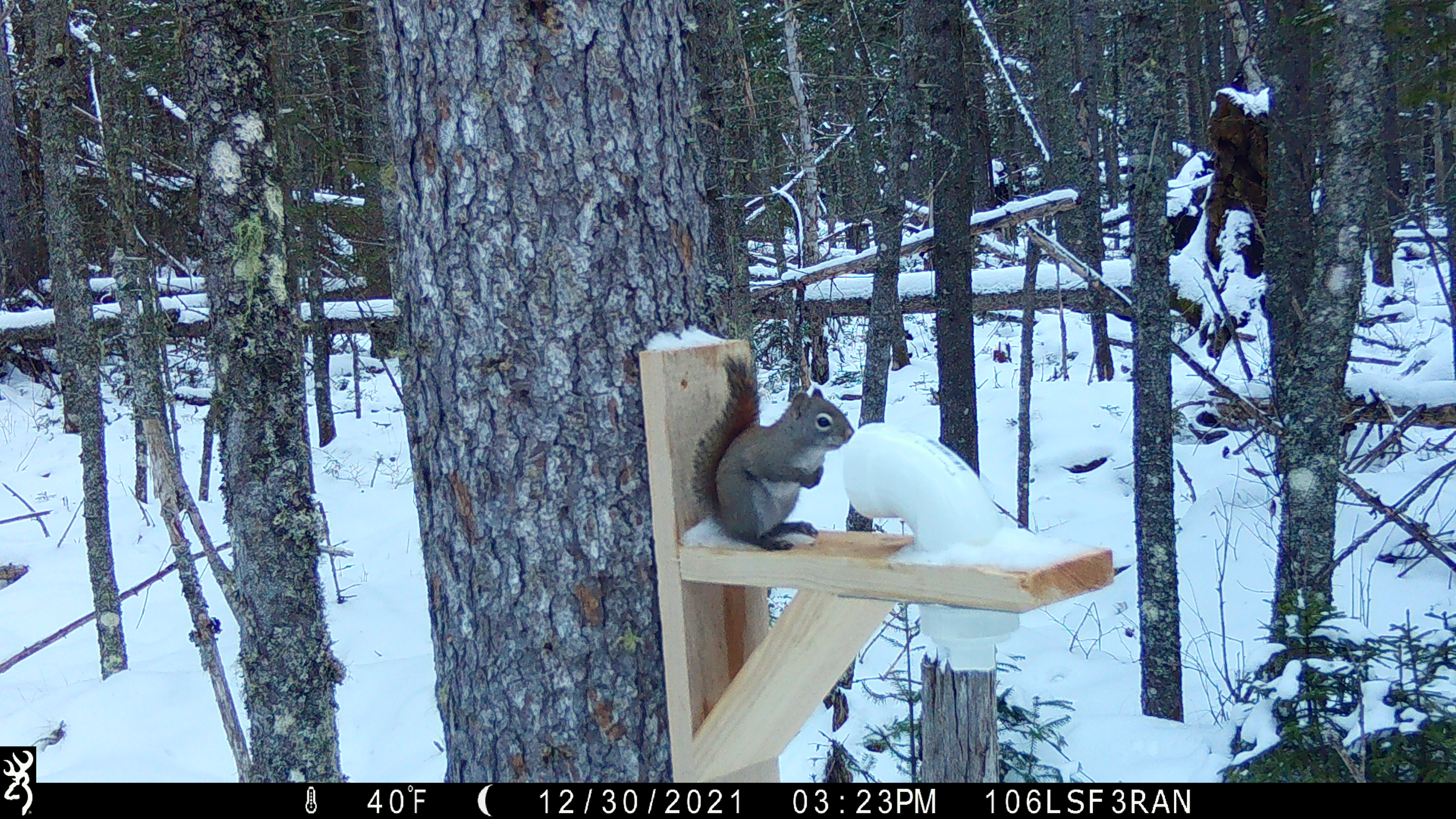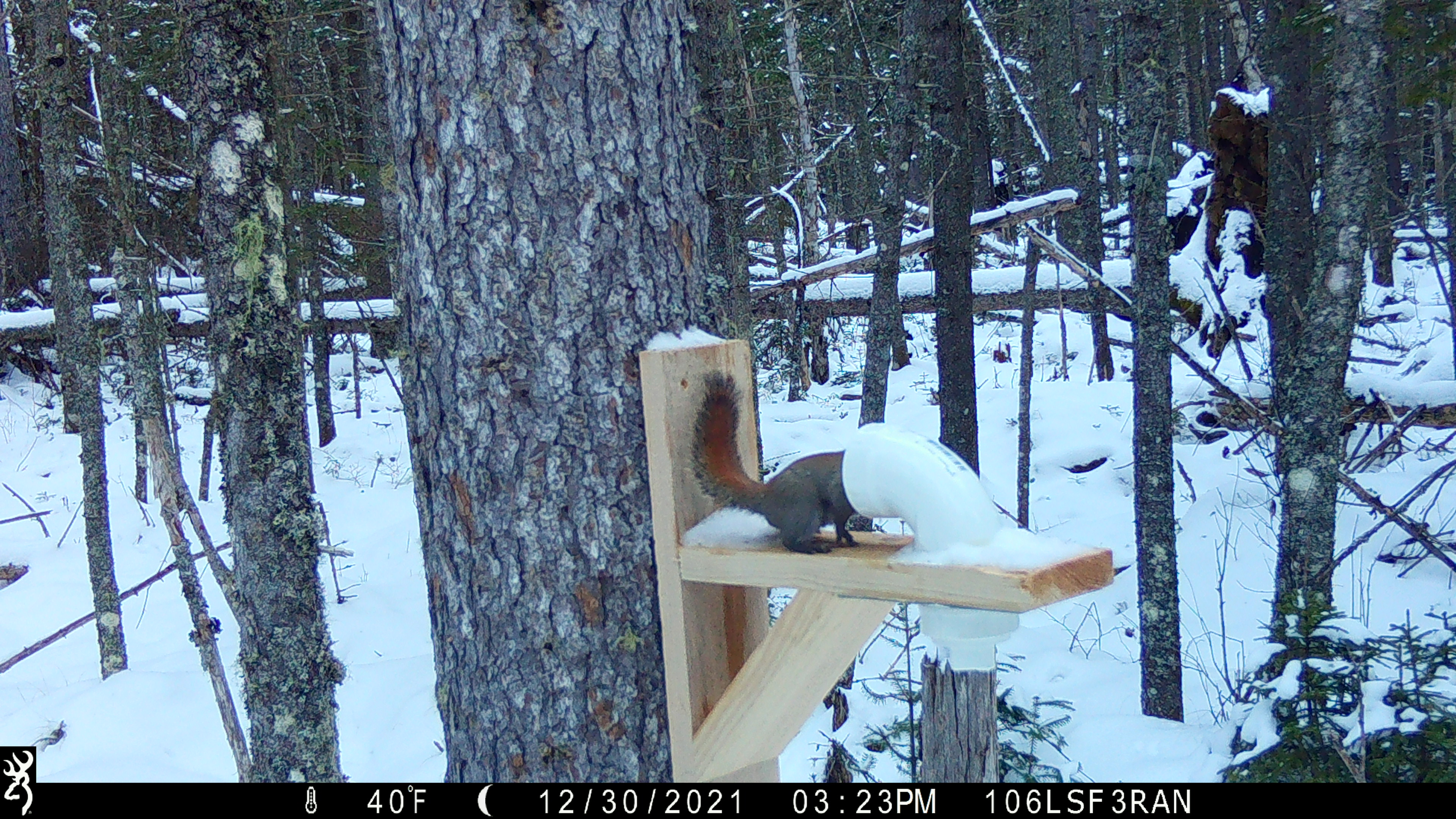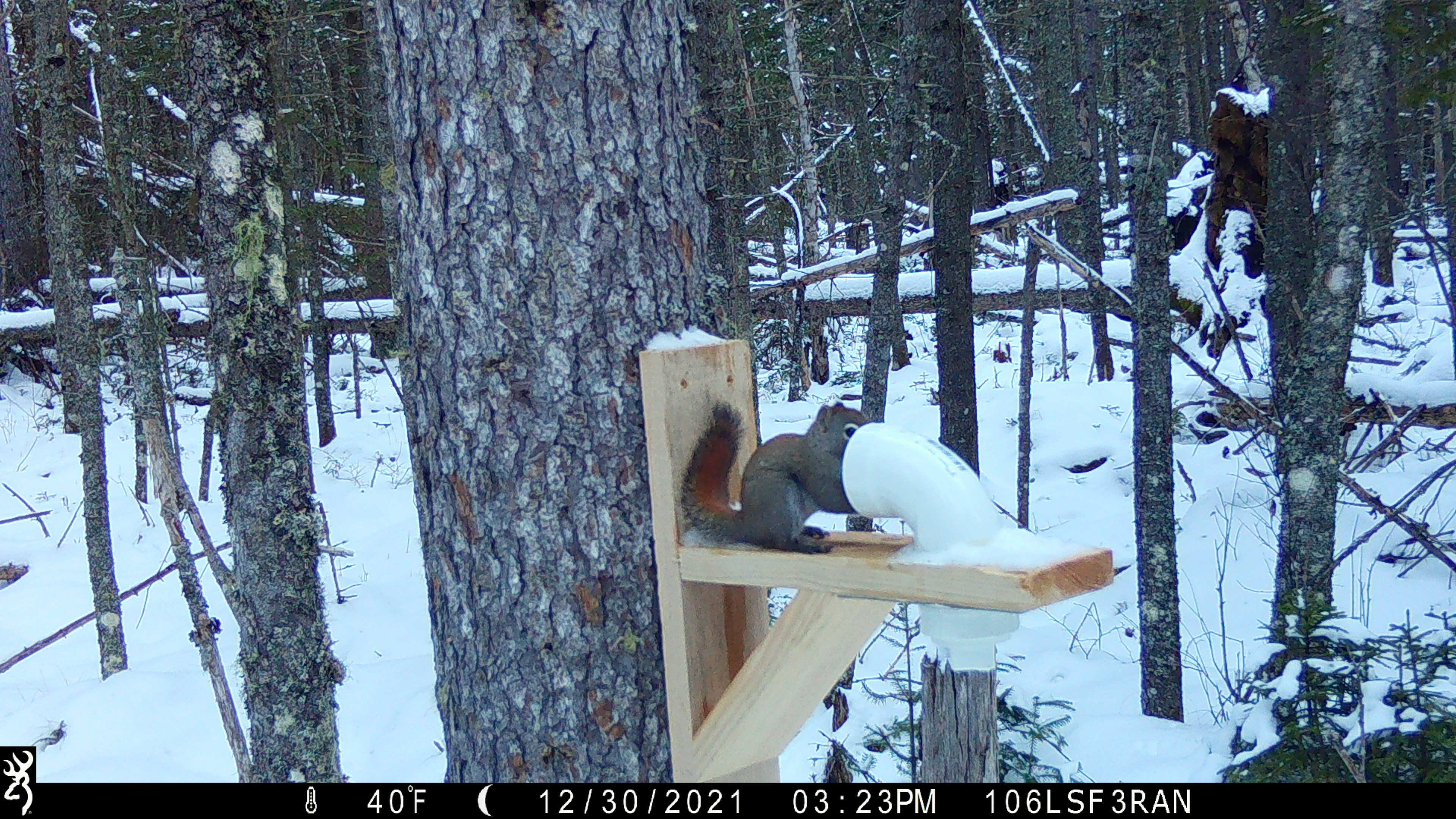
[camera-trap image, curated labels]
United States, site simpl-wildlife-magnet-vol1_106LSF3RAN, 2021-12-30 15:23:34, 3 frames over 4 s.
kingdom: Animalia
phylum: Chordata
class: Mammalia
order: Rodentia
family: Sciuridae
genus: Tamiasciurus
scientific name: Tamiasciurus hudsonicus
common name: red squirrel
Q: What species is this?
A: Red squirrel (Tamiasciurus hudsonicus).